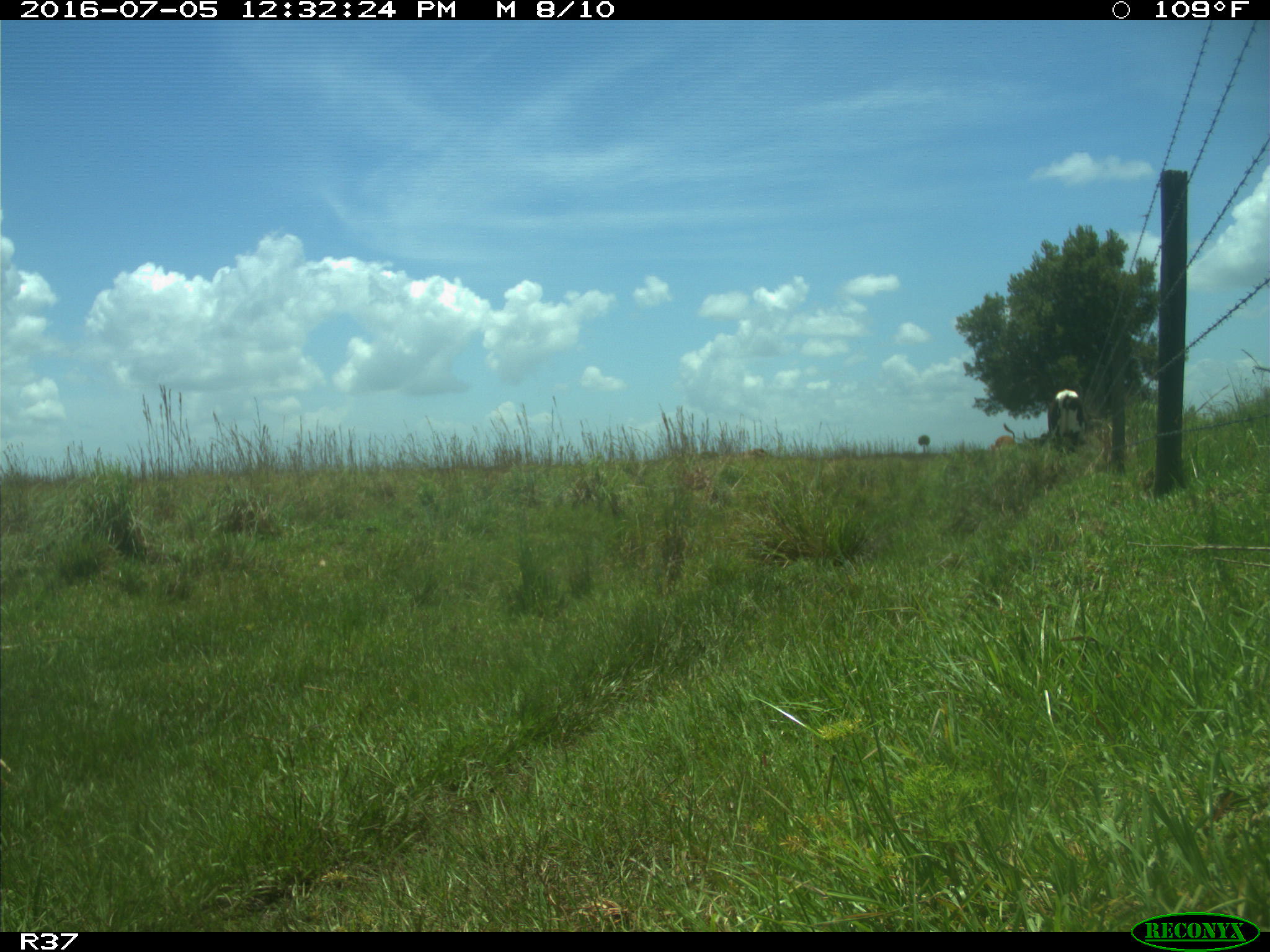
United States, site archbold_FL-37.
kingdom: Animalia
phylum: Chordata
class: Mammalia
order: Artiodactyla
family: Bovidae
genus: Bos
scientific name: Bos taurus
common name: domestic cow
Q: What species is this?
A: Bos taurus (domestic cow).